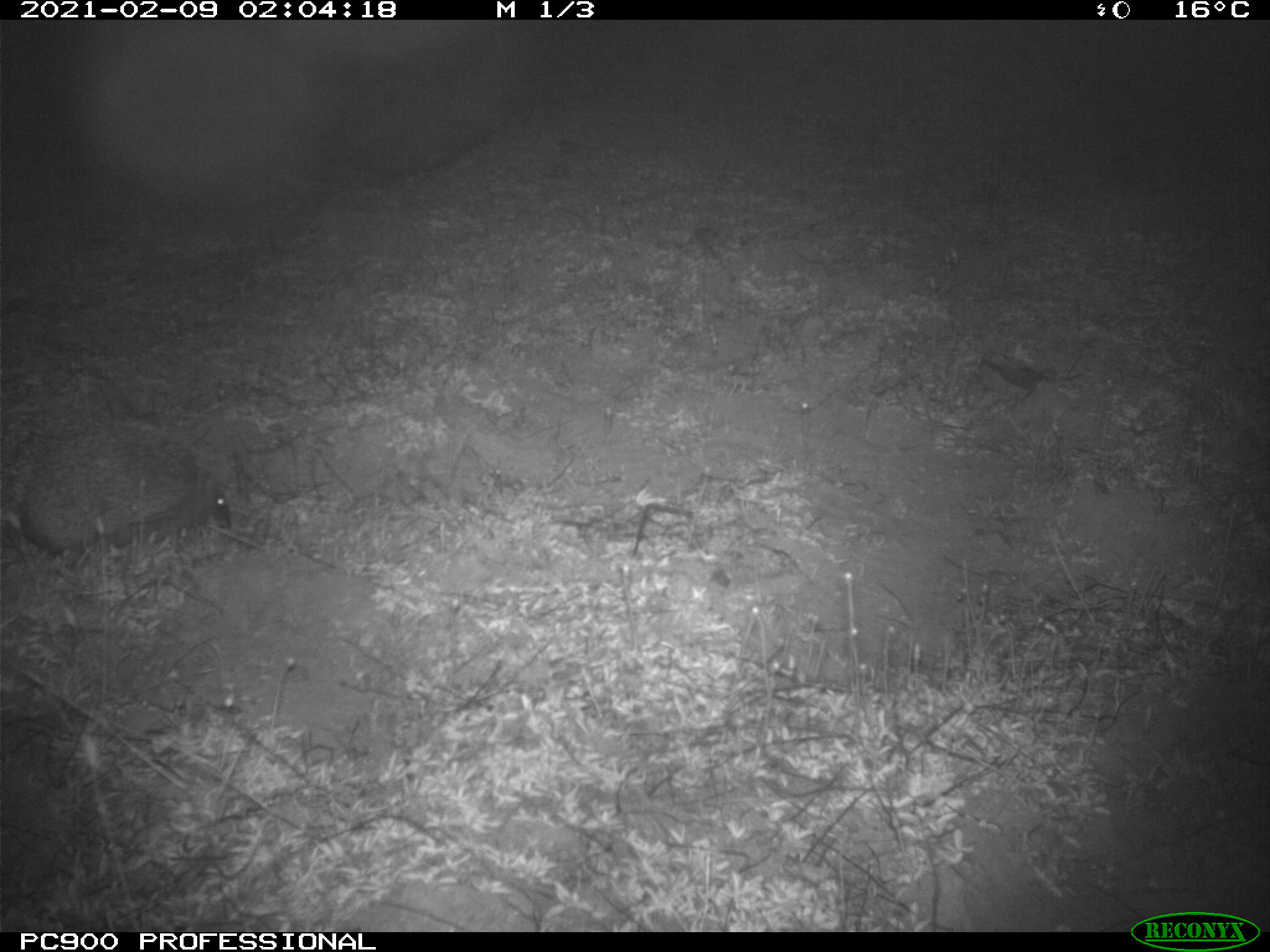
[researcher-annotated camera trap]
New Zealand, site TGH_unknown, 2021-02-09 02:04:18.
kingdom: Animalia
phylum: Chordata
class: Mammalia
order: Eulipotyphla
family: Erinaceidae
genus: Erinaceus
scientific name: Erinaceus europaeus europaeus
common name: european hedgehog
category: hedgehog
Hedgehog (european hedgehog) (Erinaceus europaeus europaeus).